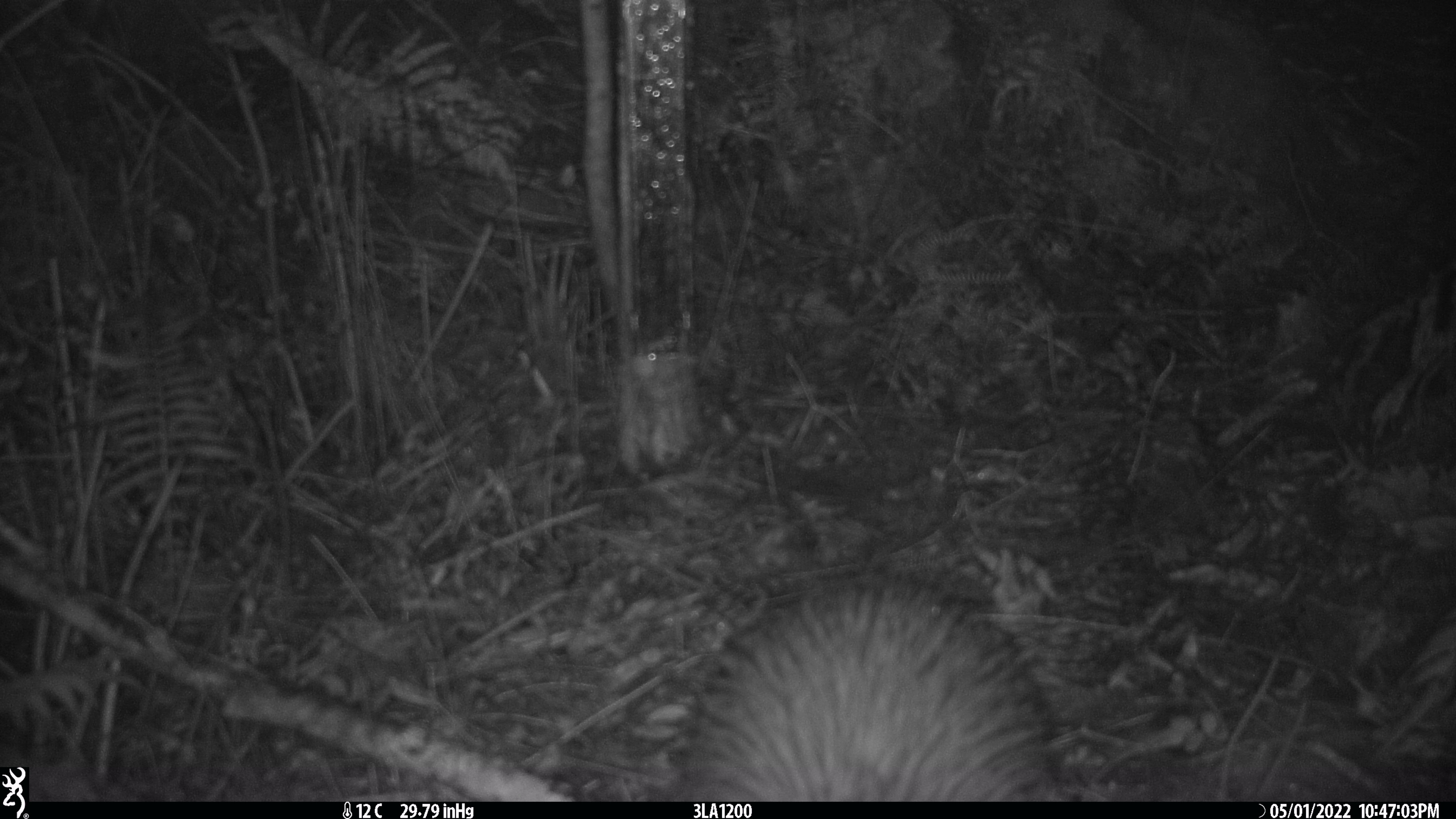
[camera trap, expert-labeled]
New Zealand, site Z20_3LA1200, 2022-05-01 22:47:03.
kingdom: Animalia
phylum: Chordata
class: Aves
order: Apterygiformes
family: Apterygidae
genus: Apteryx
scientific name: Apteryx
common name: kiwi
Kiwi (Apteryx).